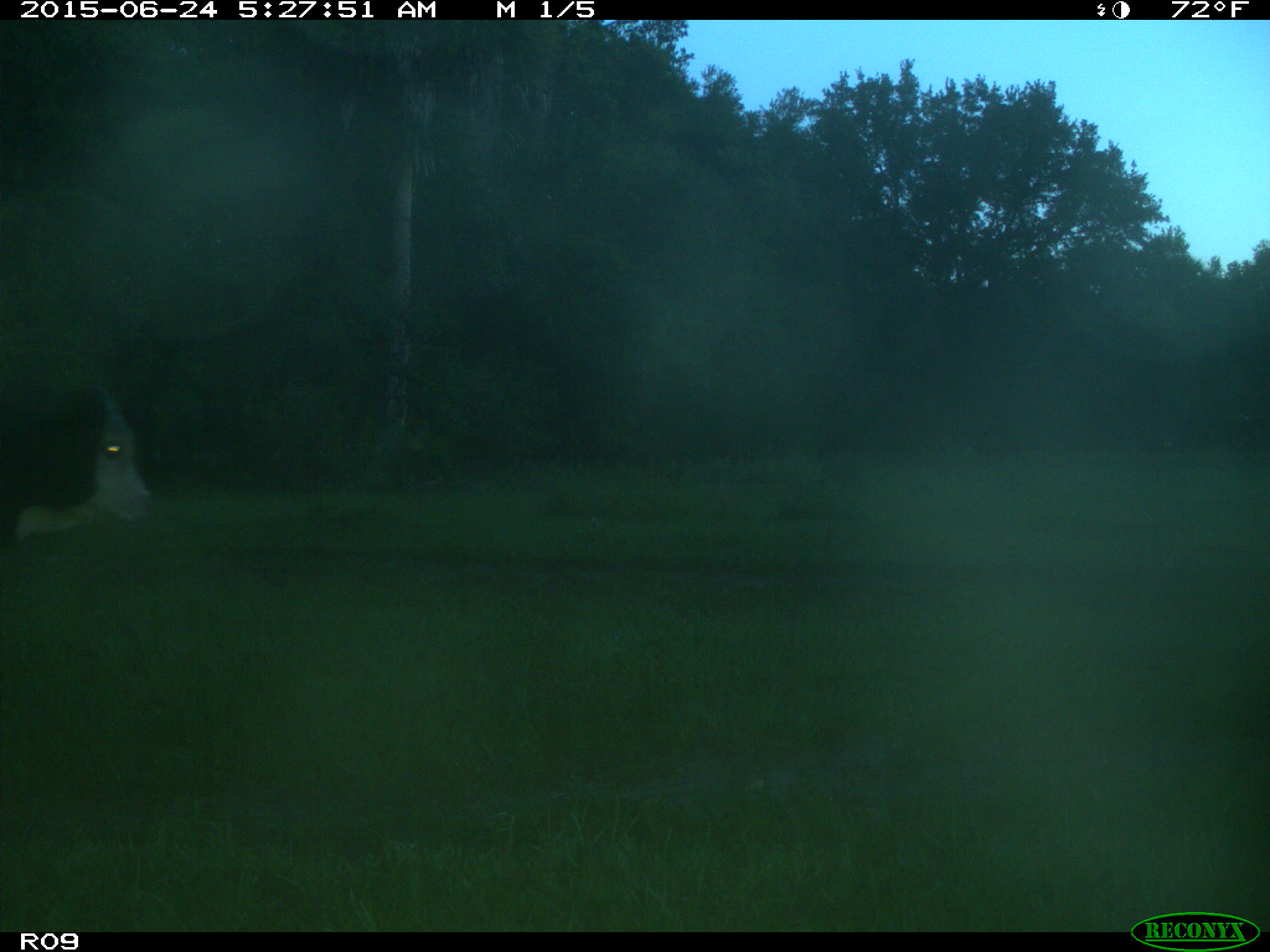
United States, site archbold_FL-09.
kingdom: Animalia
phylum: Chordata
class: Mammalia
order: Artiodactyla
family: Bovidae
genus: Bos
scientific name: Bos taurus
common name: domestic cow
Bos taurus (domestic cow).